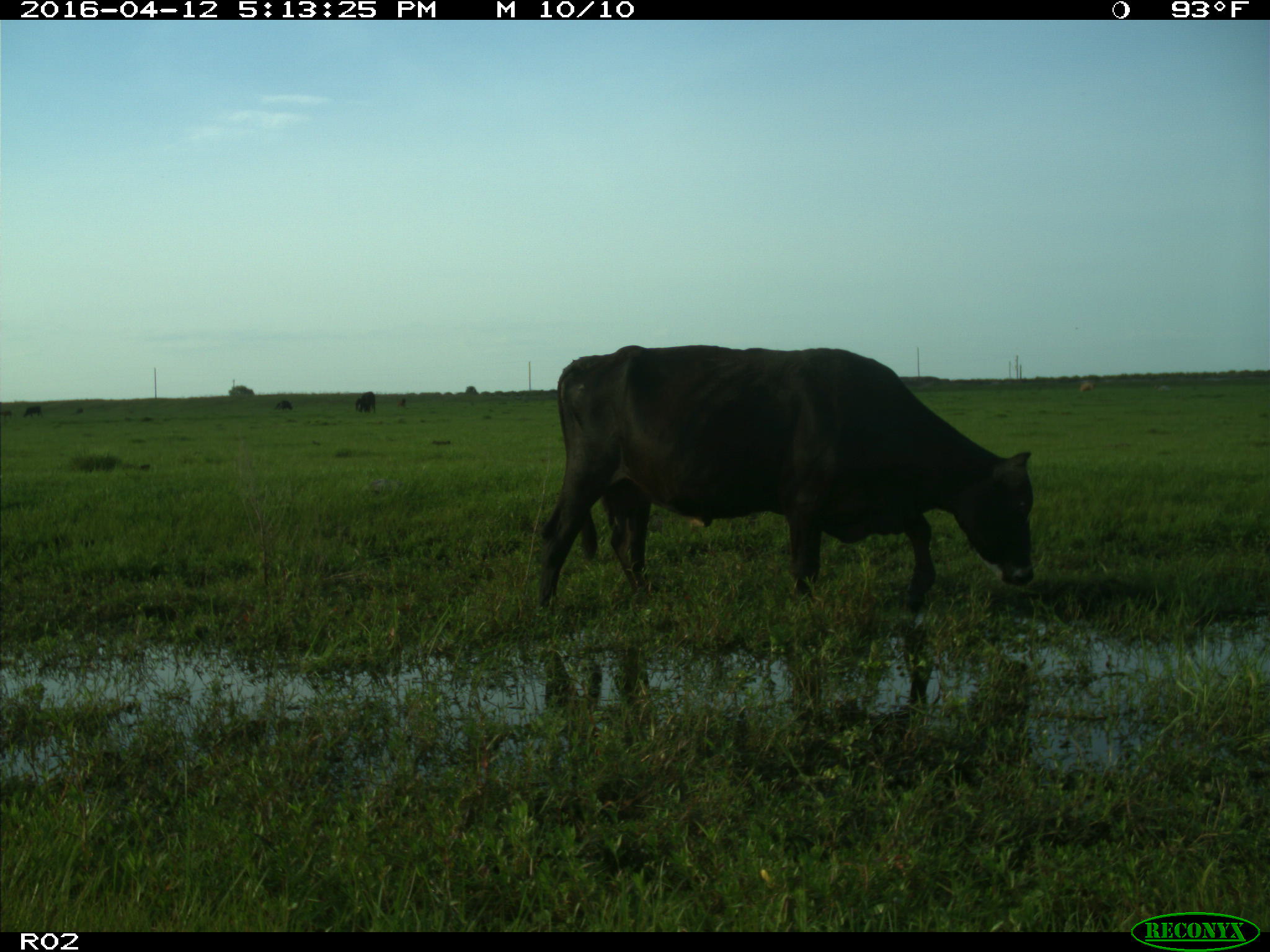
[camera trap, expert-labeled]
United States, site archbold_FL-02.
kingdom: Animalia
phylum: Chordata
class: Mammalia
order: Artiodactyla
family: Bovidae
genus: Bos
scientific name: Bos taurus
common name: domestic cow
Bos taurus (domestic cow).